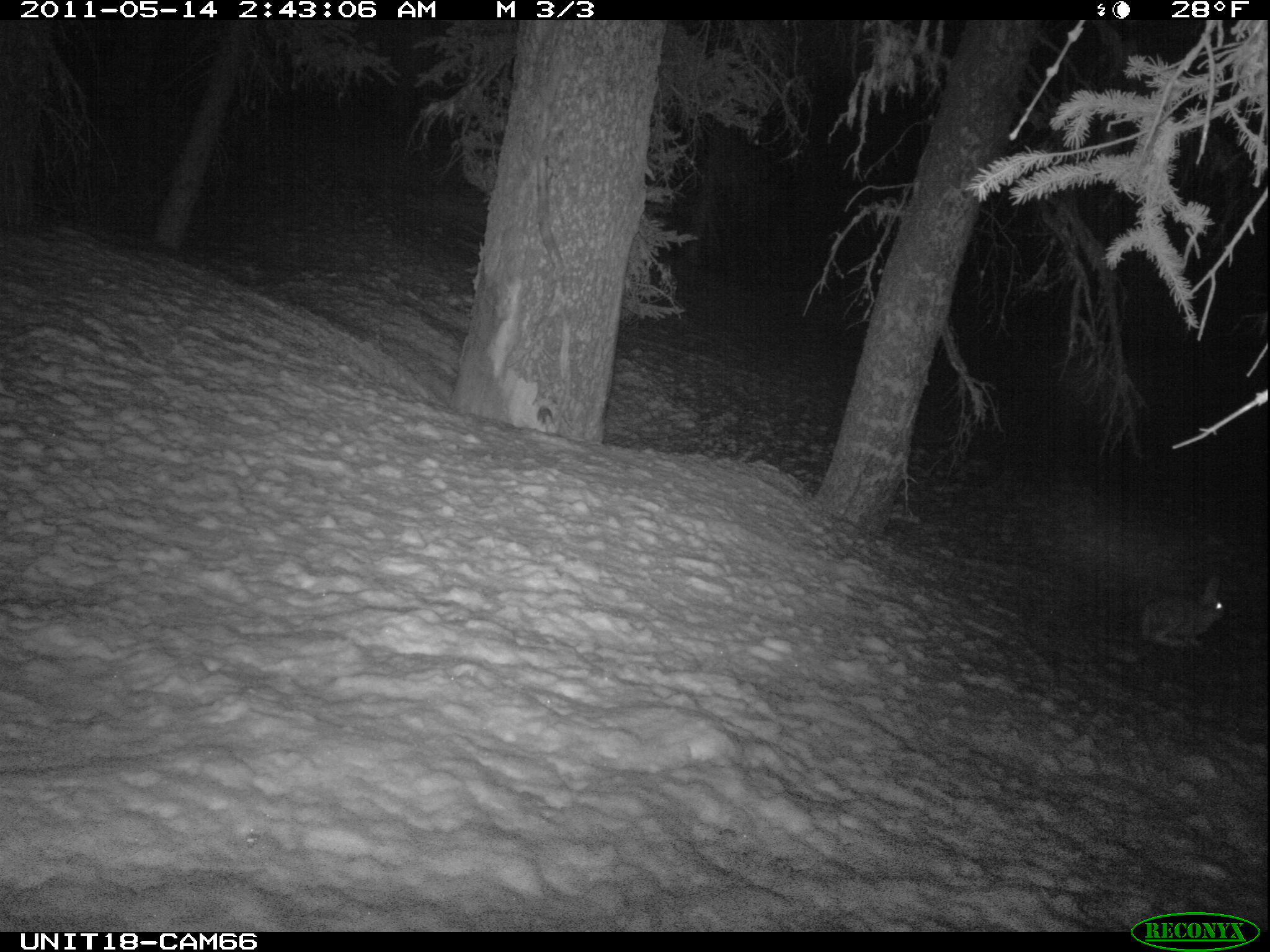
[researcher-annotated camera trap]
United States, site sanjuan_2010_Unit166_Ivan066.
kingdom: Animalia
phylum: Chordata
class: Mammalia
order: Lagomorpha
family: Leporidae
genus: Lepus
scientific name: Lepus americanus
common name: snowshoe hare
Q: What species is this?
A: Lepus americanus (snowshoe hare).